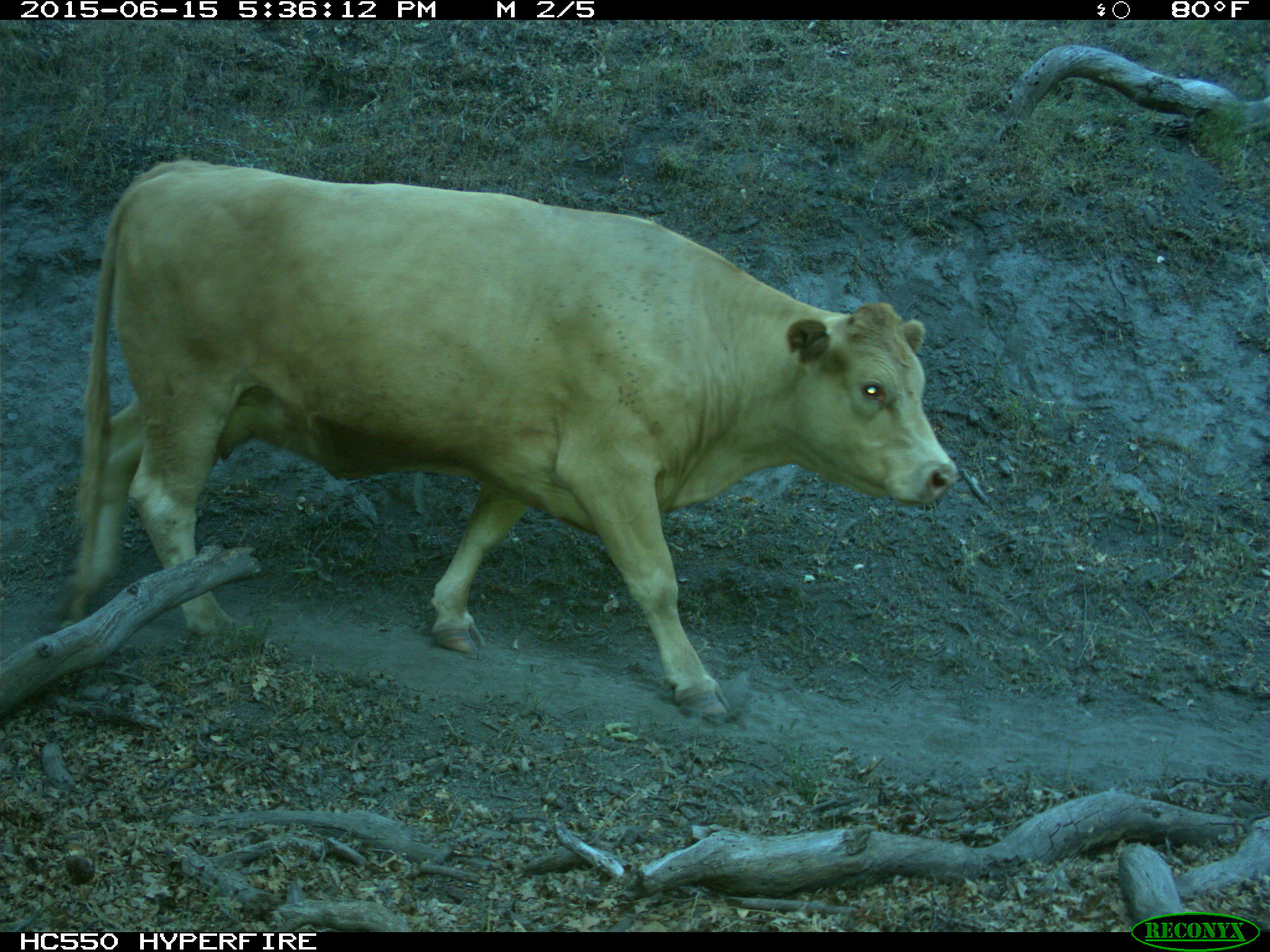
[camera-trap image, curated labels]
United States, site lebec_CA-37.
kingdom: Animalia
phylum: Chordata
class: Mammalia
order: Artiodactyla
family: Bovidae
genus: Bos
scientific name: Bos taurus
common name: domestic cow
Bos taurus (domestic cow).